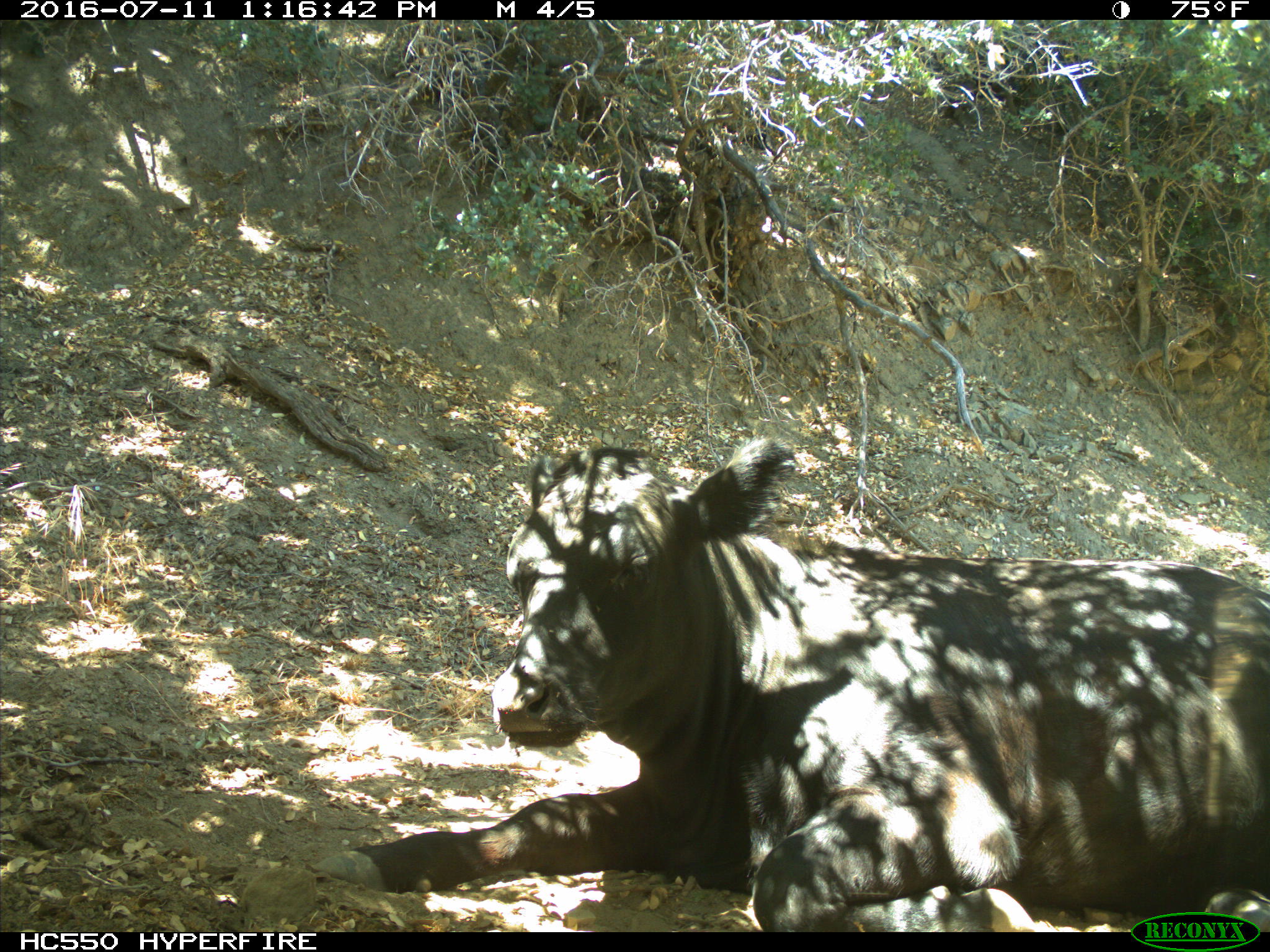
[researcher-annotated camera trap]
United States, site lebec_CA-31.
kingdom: Animalia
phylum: Chordata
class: Mammalia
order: Artiodactyla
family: Bovidae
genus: Bos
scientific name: Bos taurus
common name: domestic cow